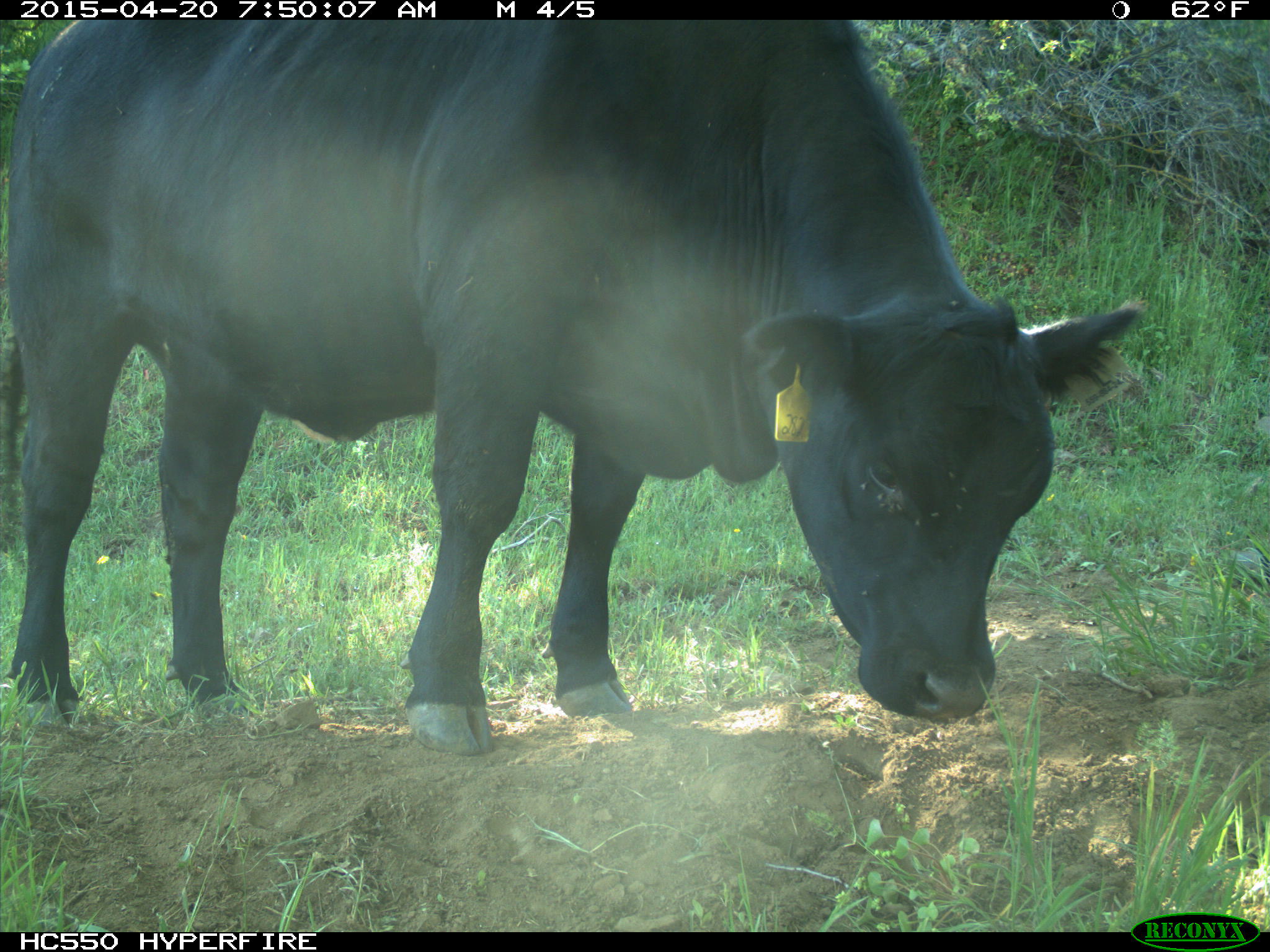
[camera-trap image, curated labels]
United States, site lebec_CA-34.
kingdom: Animalia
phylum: Chordata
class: Mammalia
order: Artiodactyla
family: Bovidae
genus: Bos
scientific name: Bos taurus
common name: domestic cow